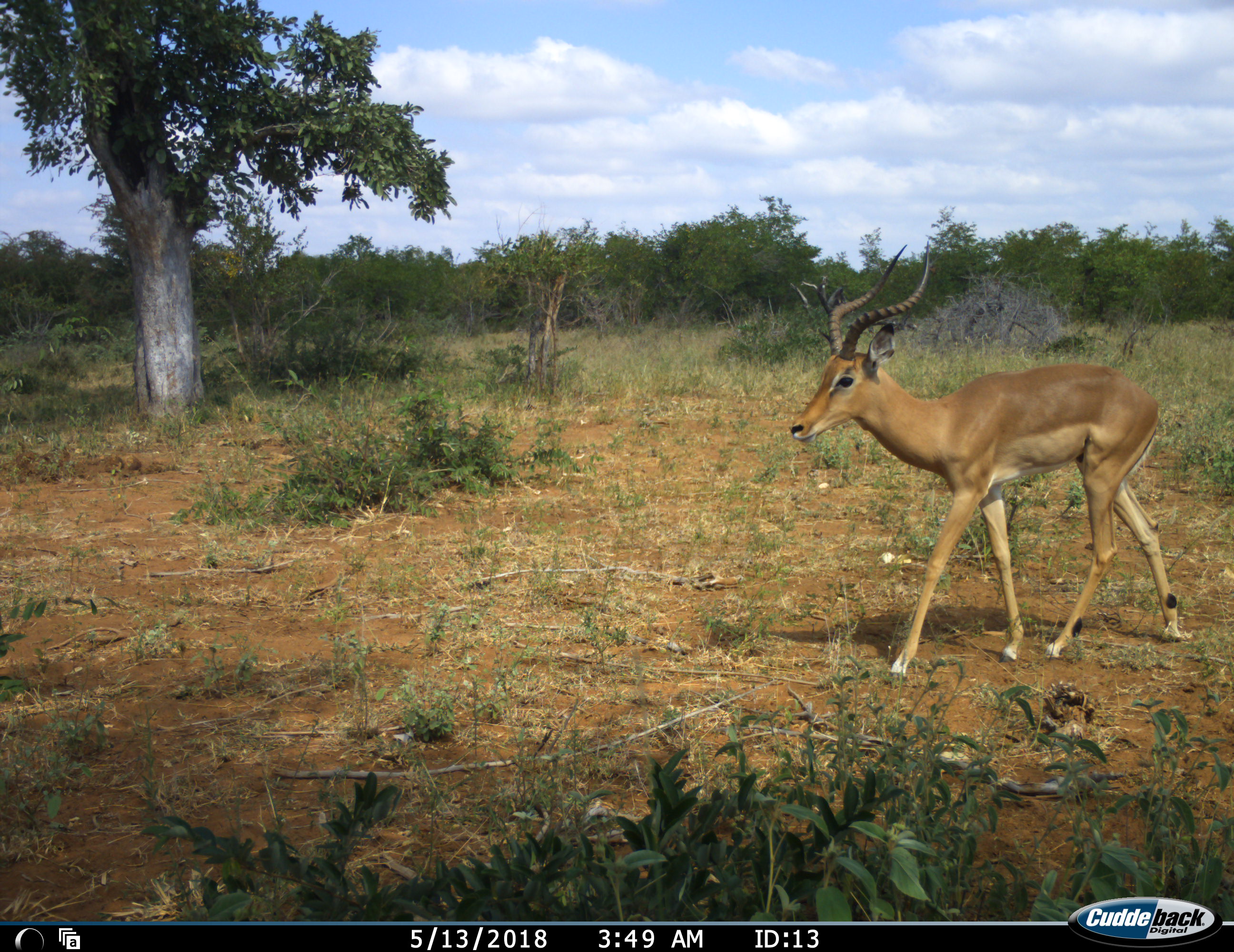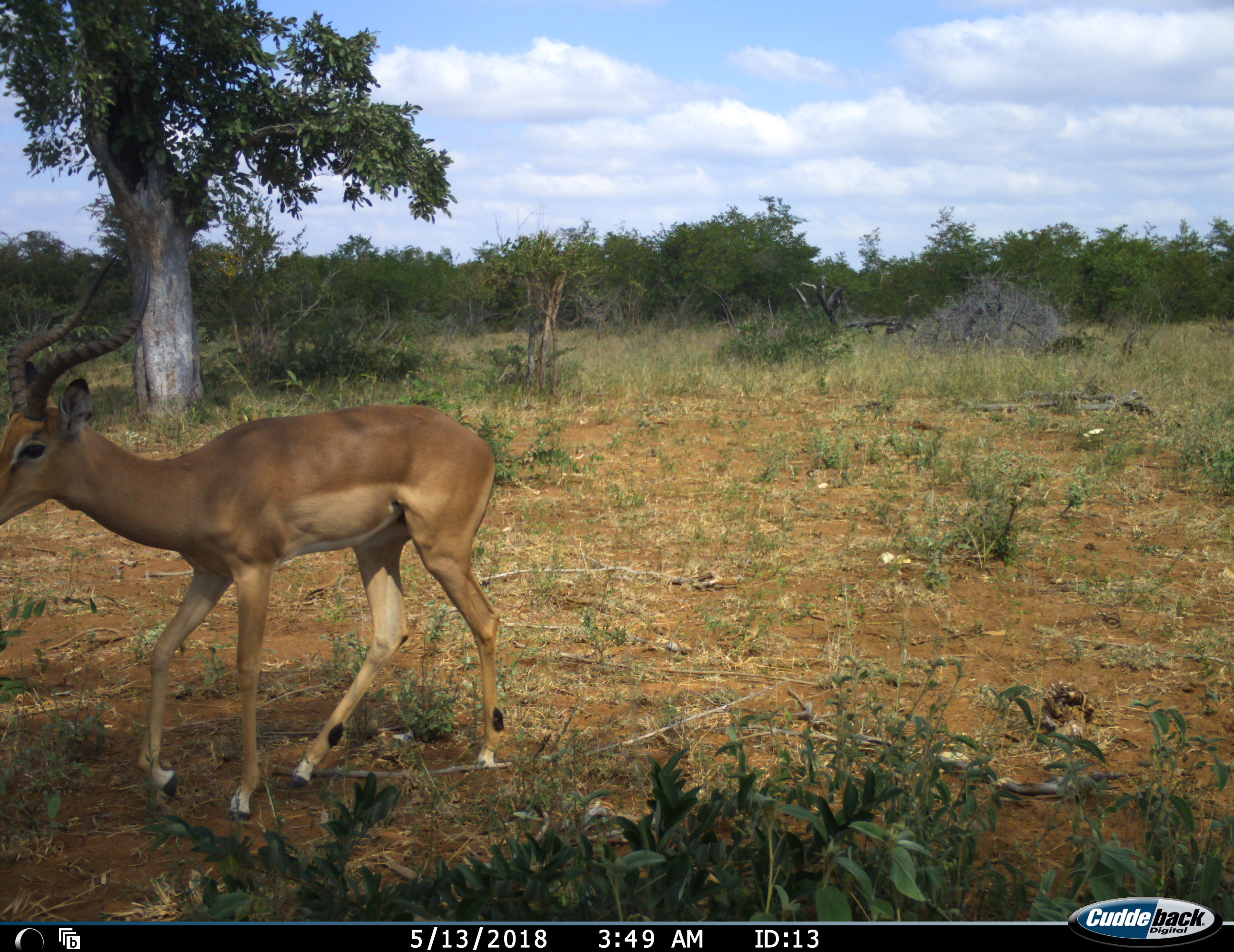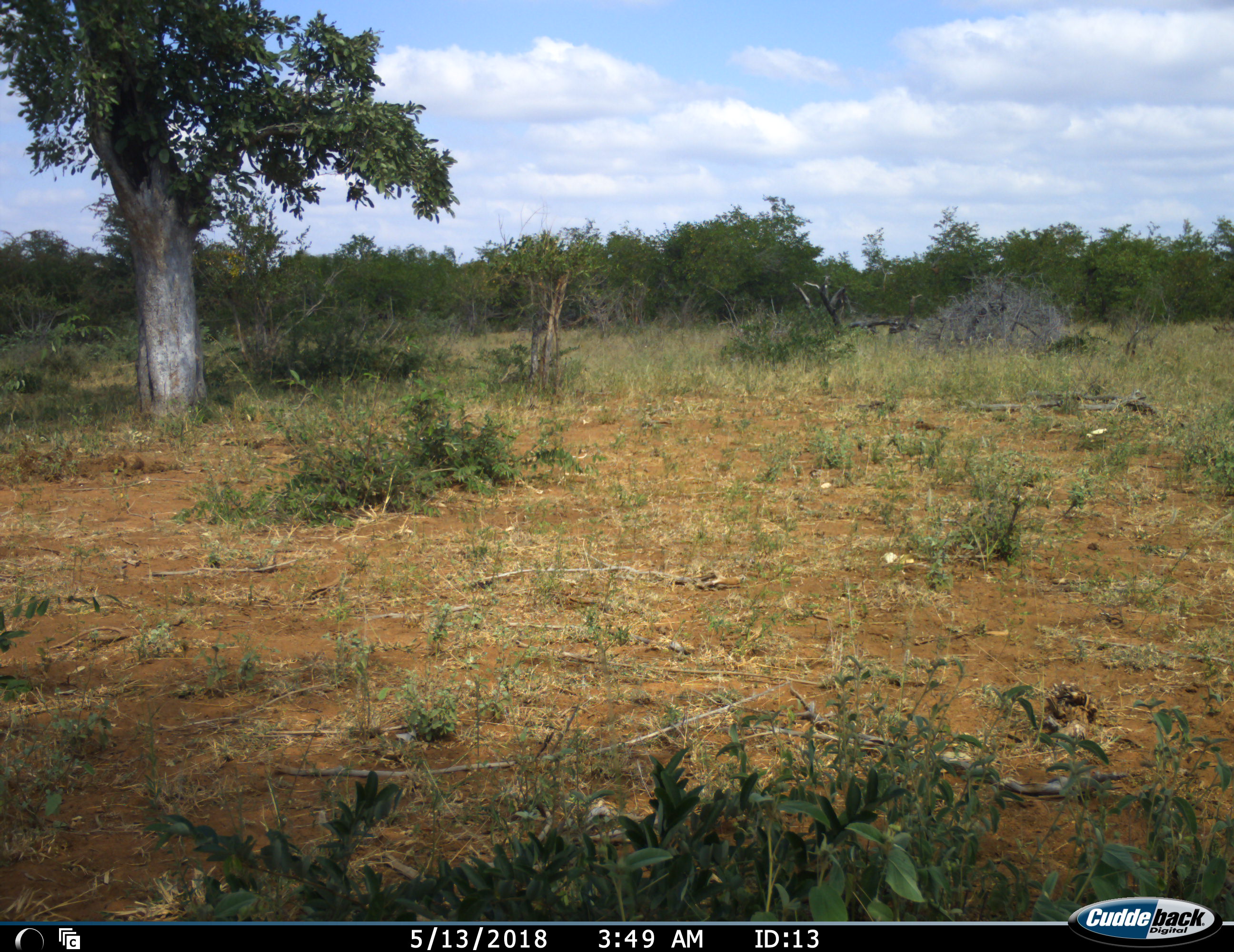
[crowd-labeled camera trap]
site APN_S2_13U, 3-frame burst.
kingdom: Animalia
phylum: Chordata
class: Mammalia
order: Artiodactyla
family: Bovidae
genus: Aepyceros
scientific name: Aepyceros melampus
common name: impala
Impala (Aepyceros melampus), count 1. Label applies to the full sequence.